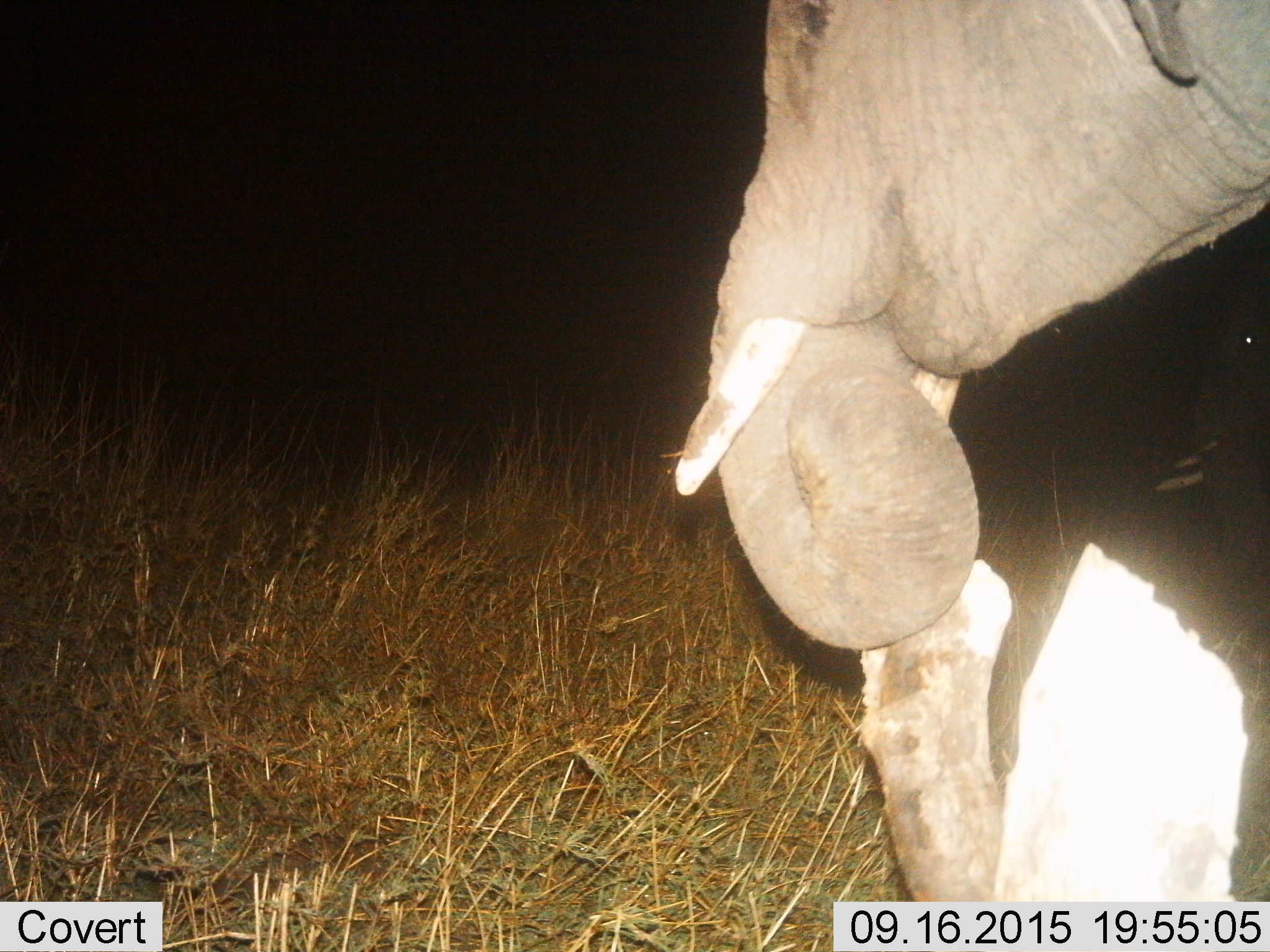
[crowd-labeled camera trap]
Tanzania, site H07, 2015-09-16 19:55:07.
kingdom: Animalia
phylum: Chordata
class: Mammalia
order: Proboscidea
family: Elephantidae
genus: Loxodonta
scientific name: Loxodonta africana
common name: african bush elephant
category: elephant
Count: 1.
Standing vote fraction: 50%.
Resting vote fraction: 0%.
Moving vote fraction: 10%.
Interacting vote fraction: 10%.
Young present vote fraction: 0%.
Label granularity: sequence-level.